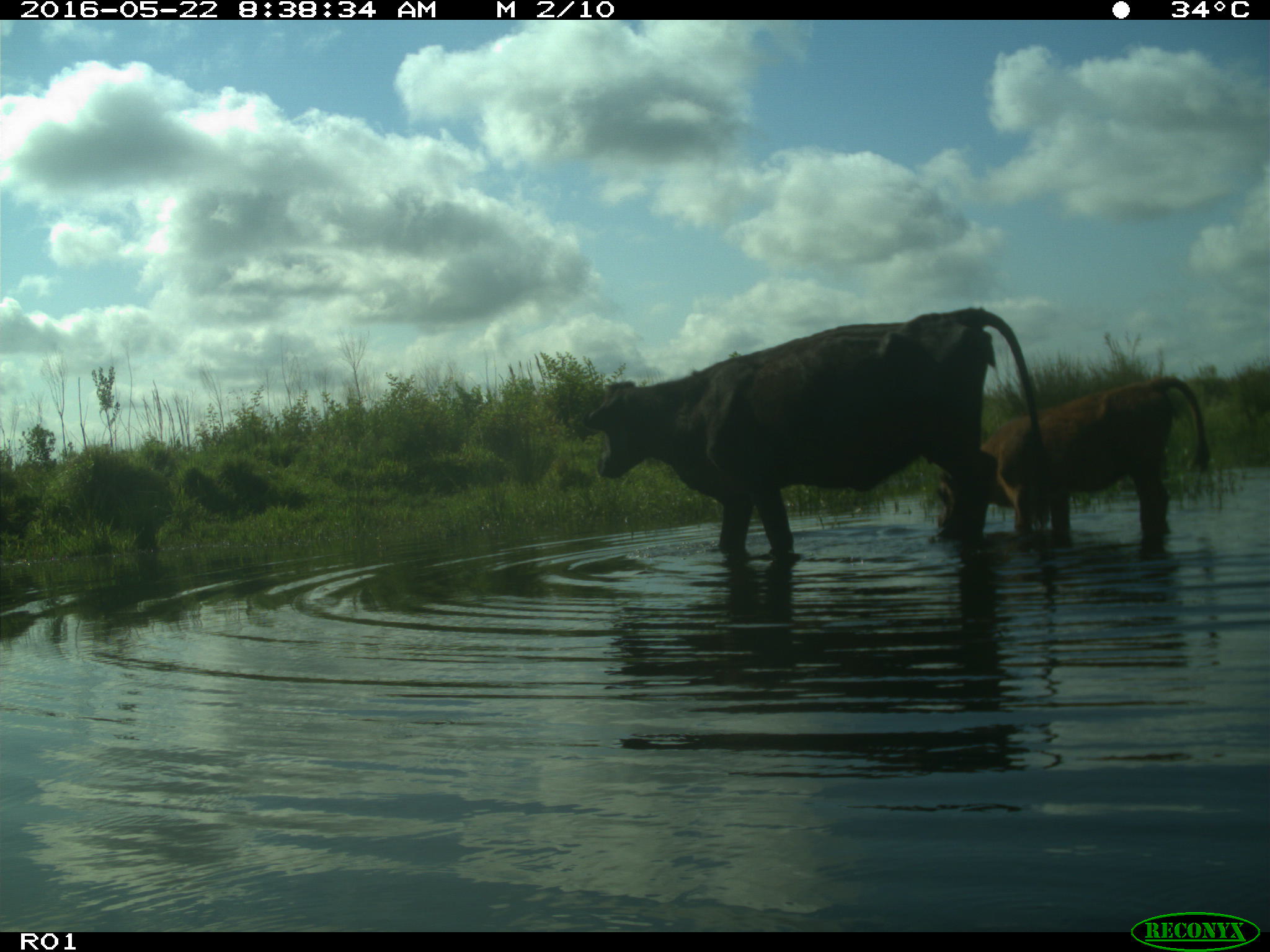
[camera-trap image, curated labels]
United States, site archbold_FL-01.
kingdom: Animalia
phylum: Chordata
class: Mammalia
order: Artiodactyla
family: Bovidae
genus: Bos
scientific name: Bos taurus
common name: domestic cow